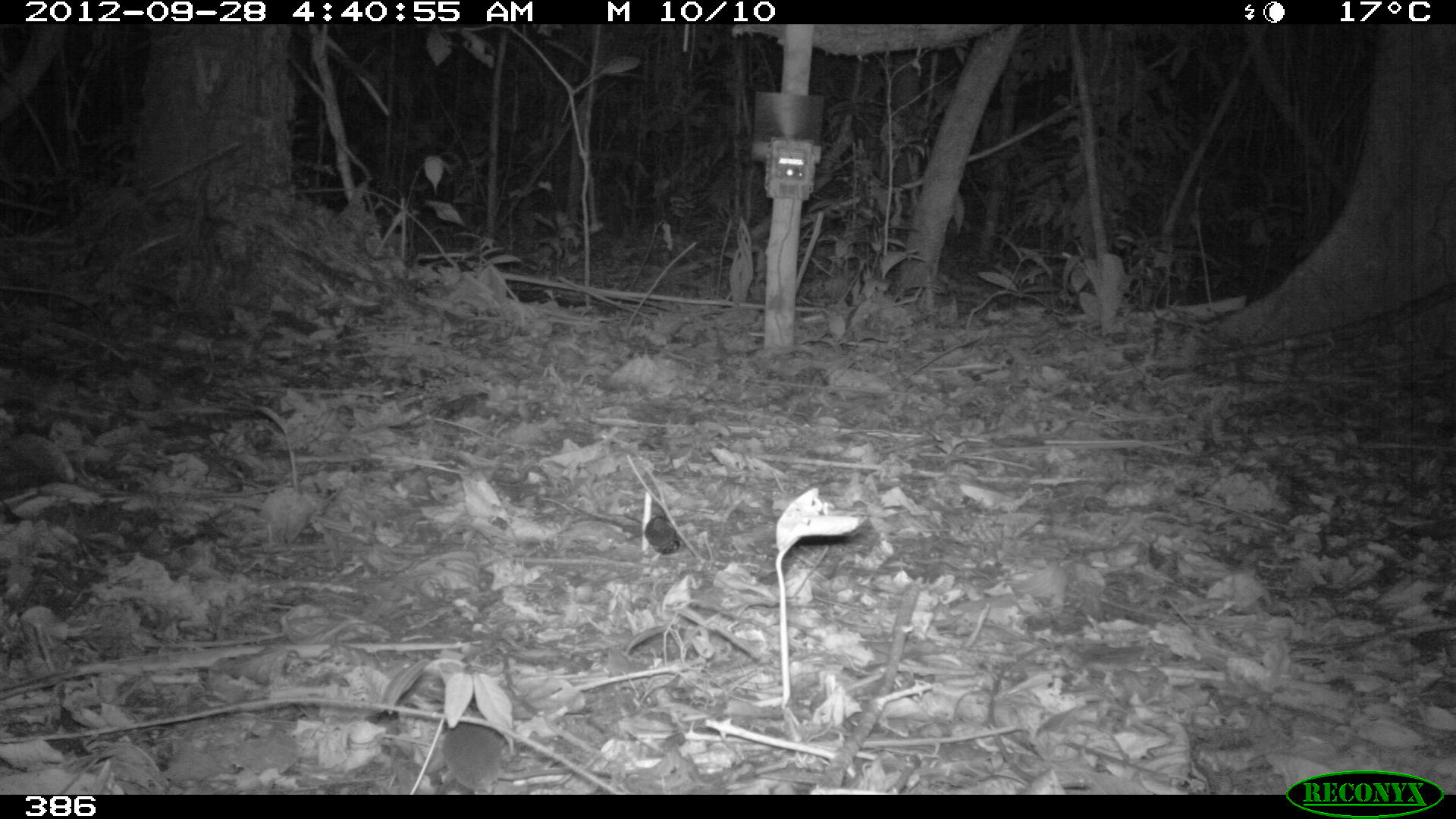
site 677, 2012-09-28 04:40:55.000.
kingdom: Animalia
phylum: Chordata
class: Mammalia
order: Rodentia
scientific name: Rodentia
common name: rodents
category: unknown rodent